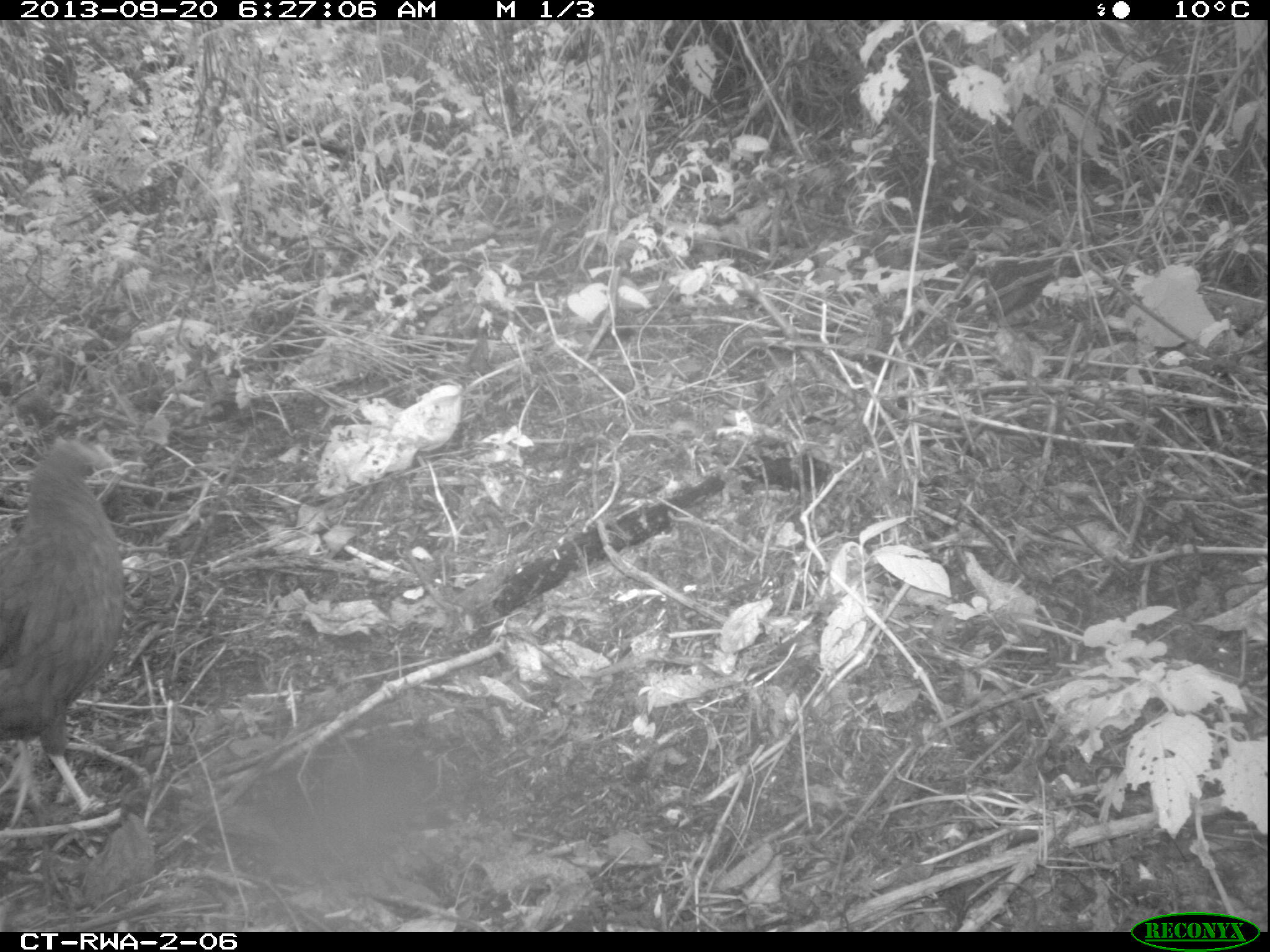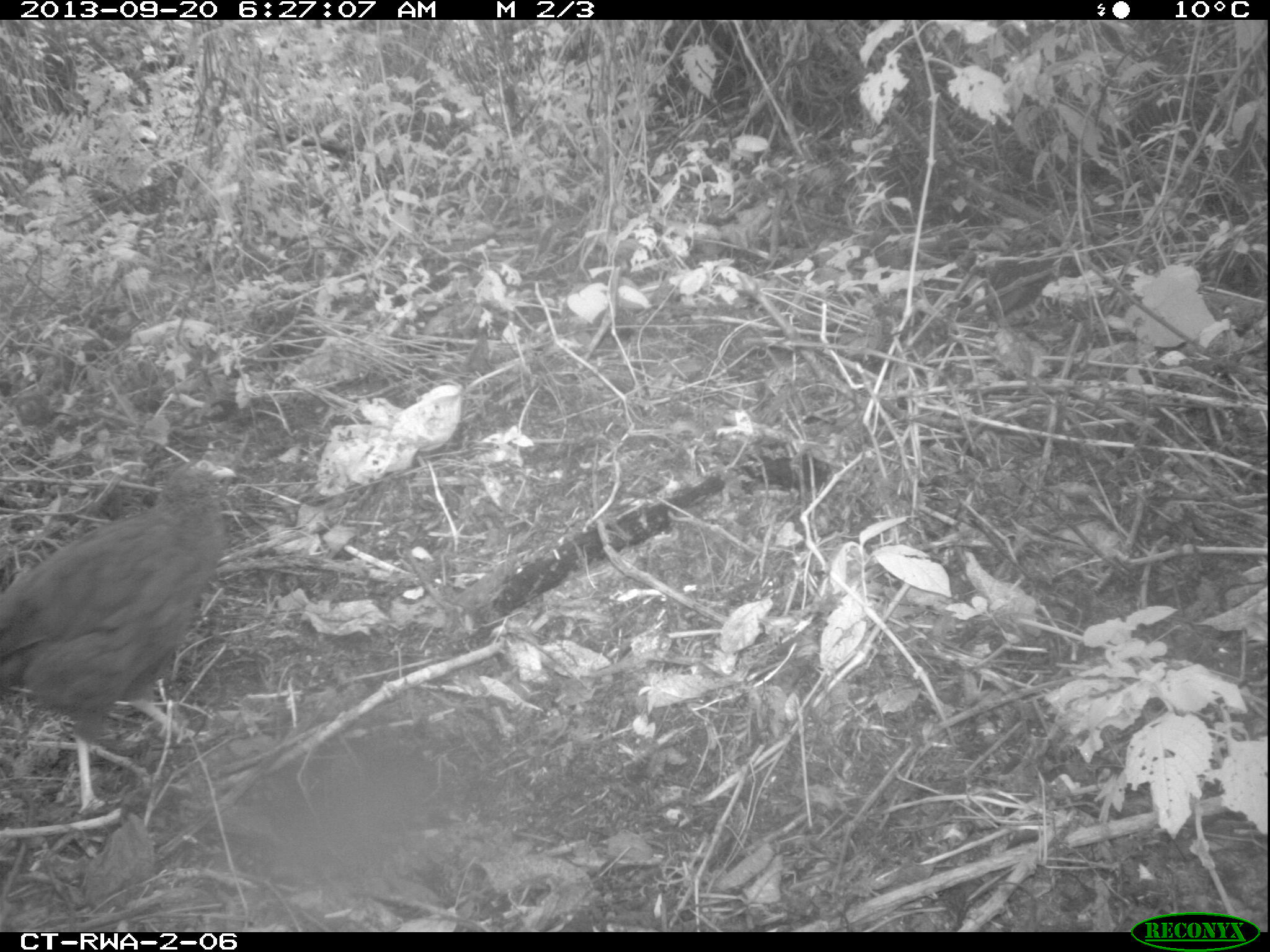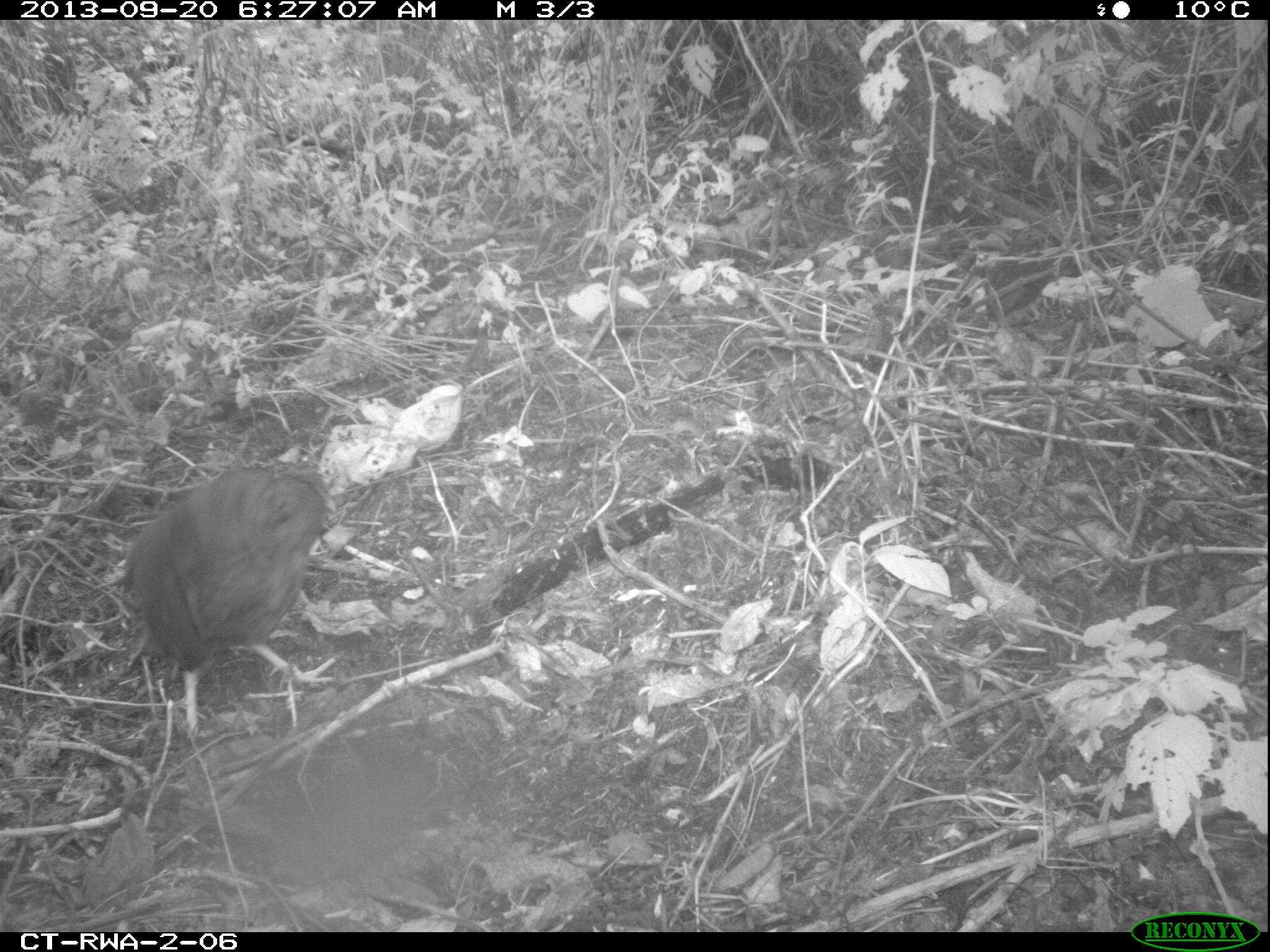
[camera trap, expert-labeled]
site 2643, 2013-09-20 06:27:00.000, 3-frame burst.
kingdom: Animalia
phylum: Chordata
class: Aves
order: Galliformes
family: Phasianidae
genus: Pternistis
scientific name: Pternistis nobilis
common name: handsome francolin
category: francolinus nobilis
Francolinus nobilis (handsome francolin) (Pternistis nobilis), count 5.